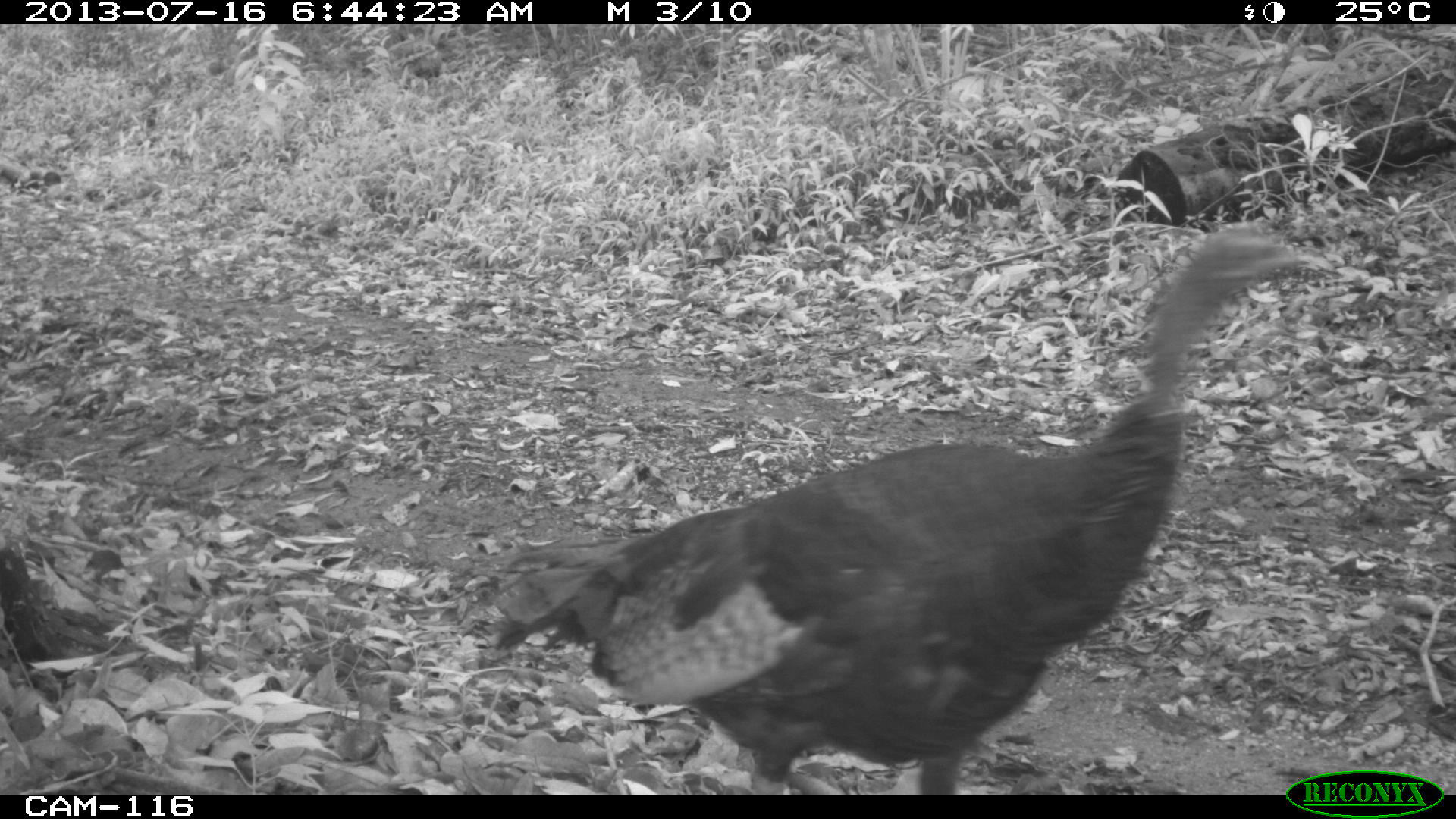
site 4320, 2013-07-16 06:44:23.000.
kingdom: Animalia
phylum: Chordata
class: Aves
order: Galliformes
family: Phasianidae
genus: Meleagris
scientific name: Meleagris ocellata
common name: ocellated turkey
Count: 1.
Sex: male.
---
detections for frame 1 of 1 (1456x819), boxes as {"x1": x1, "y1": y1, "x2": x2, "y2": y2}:
meleagris ocellata: {"x1": 489, "y1": 224, "x2": 1310, "y2": 795}